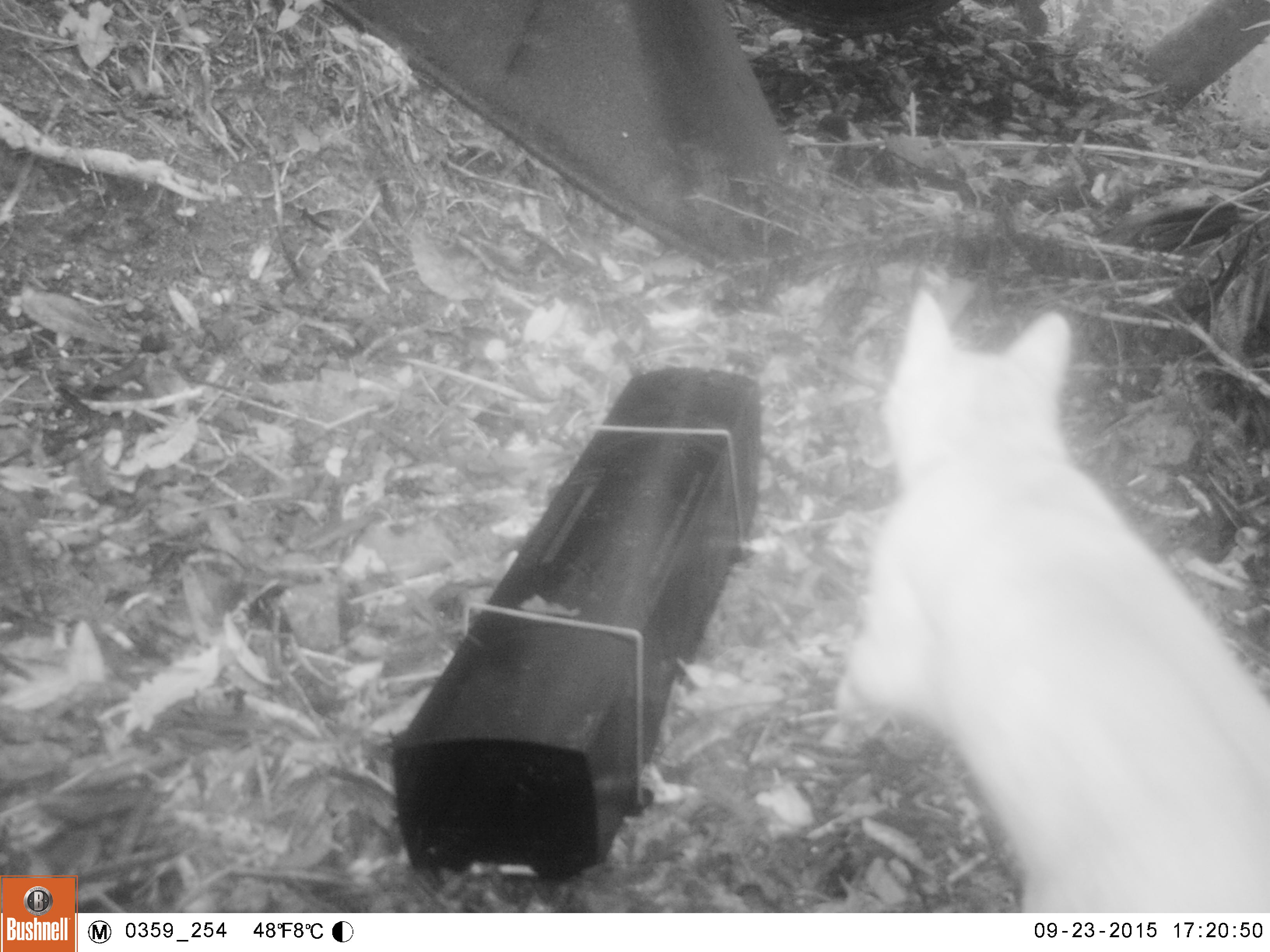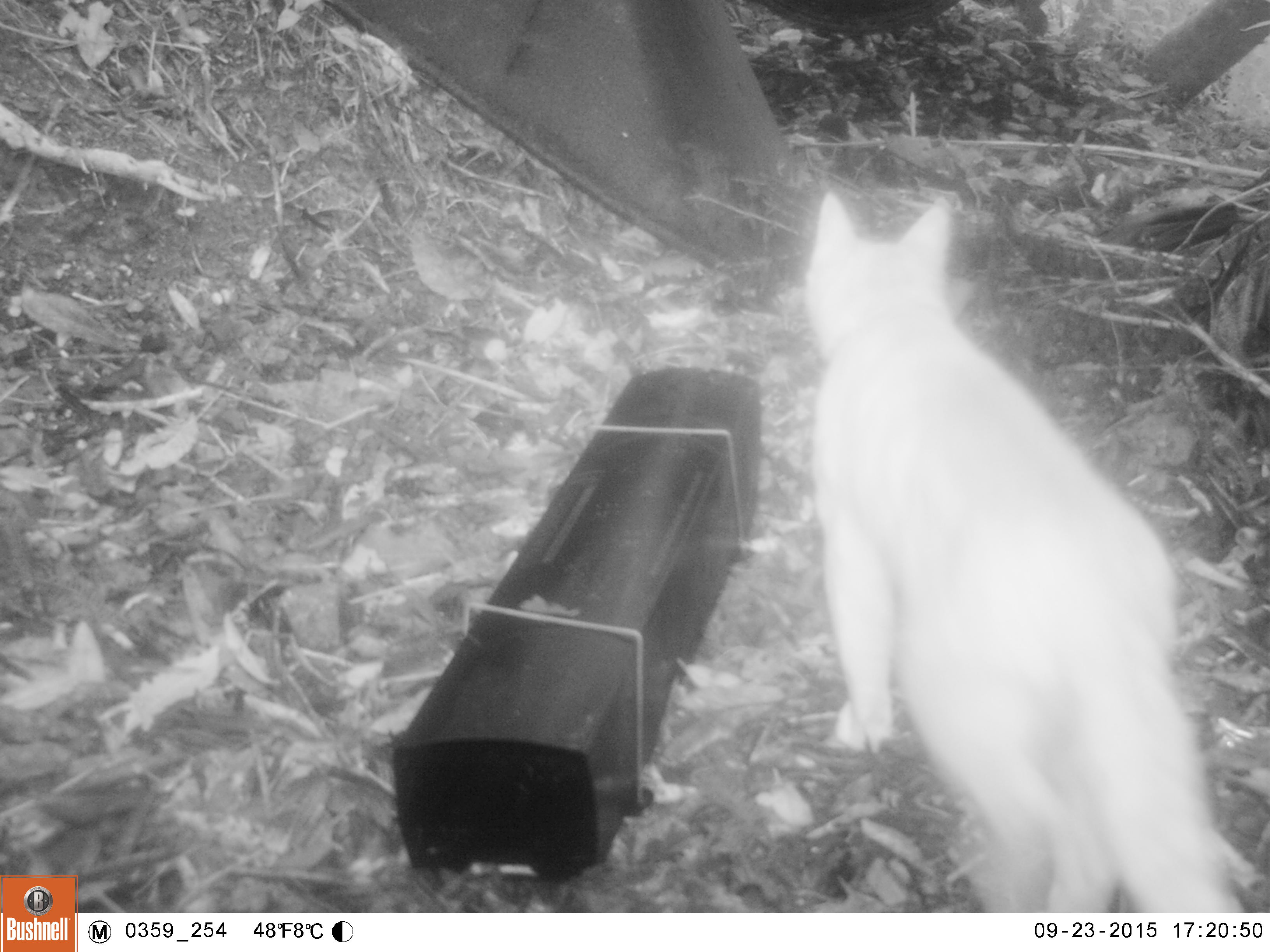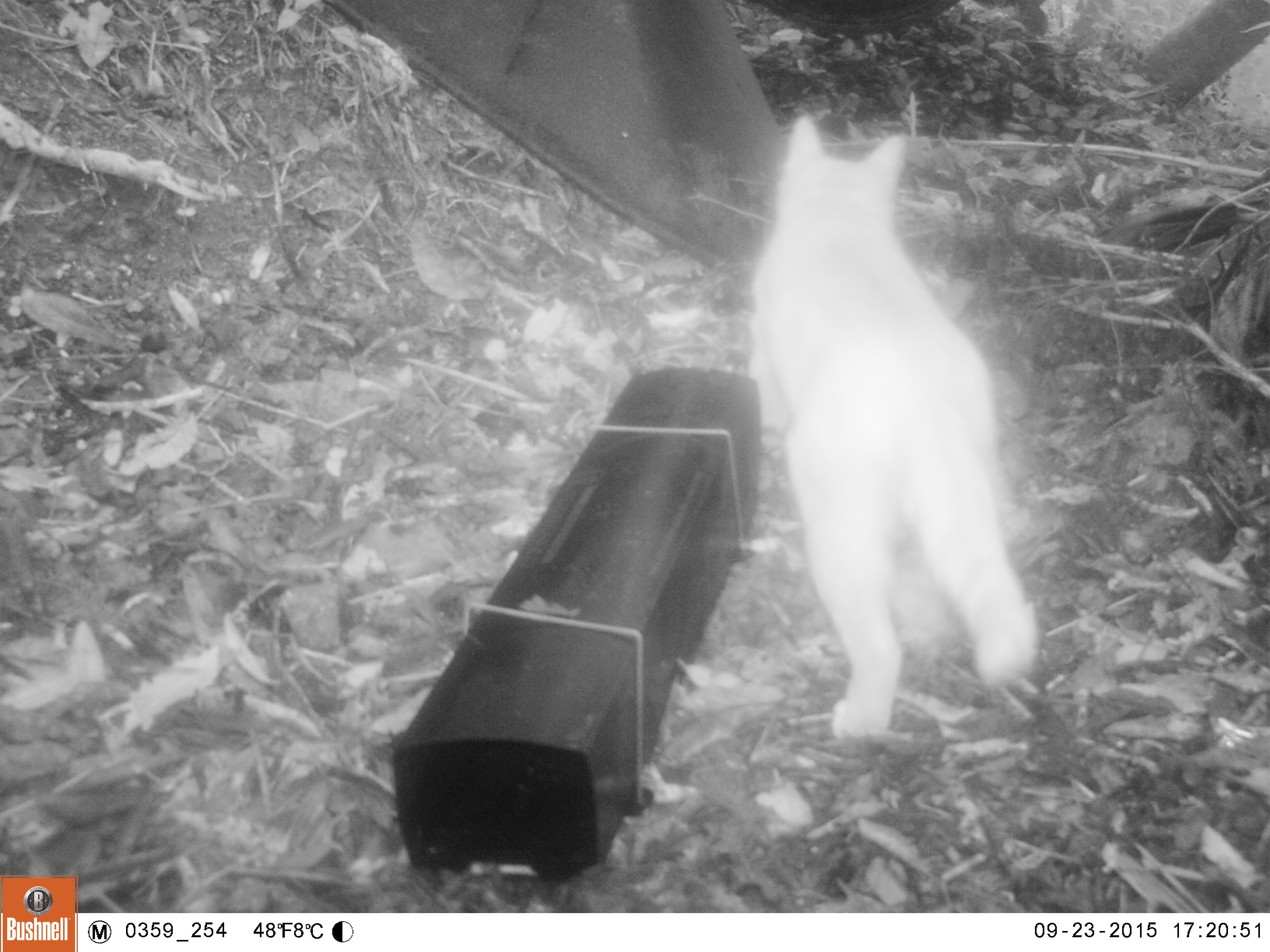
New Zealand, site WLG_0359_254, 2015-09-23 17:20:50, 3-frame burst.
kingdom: Animalia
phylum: Chordata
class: Mammalia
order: Carnivora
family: Felidae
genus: Felis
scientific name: Felis catus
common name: domestic cat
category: cat